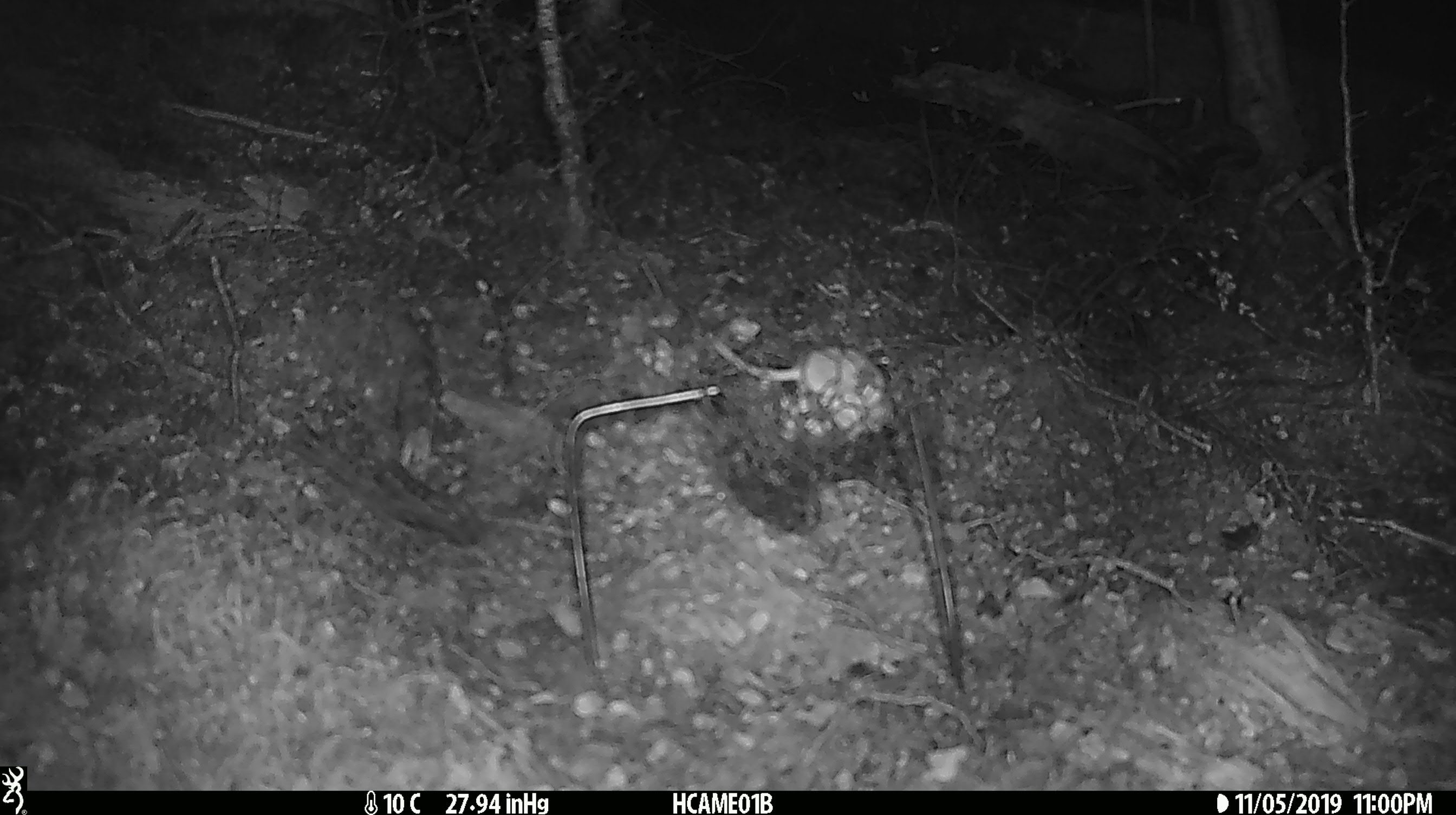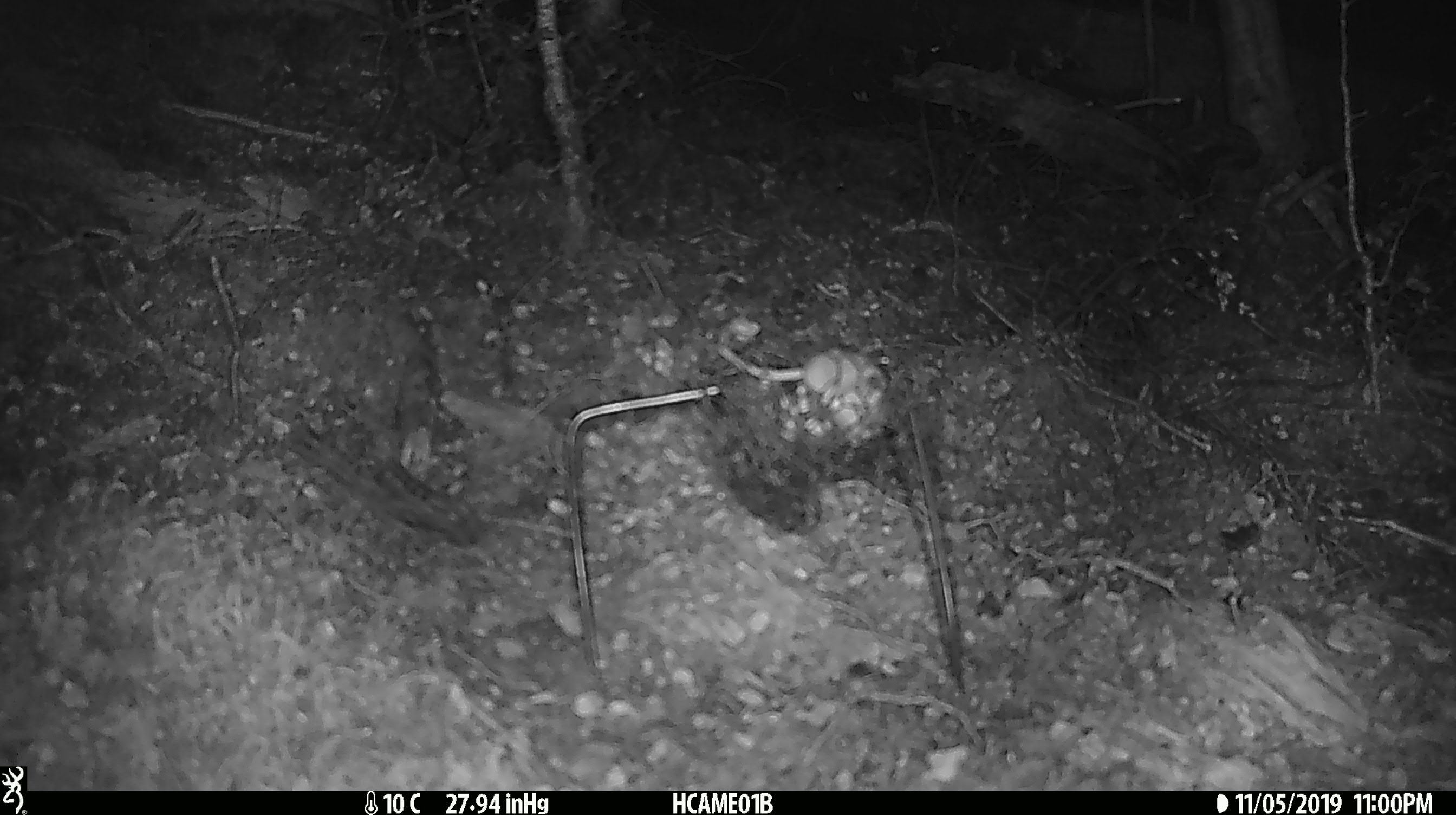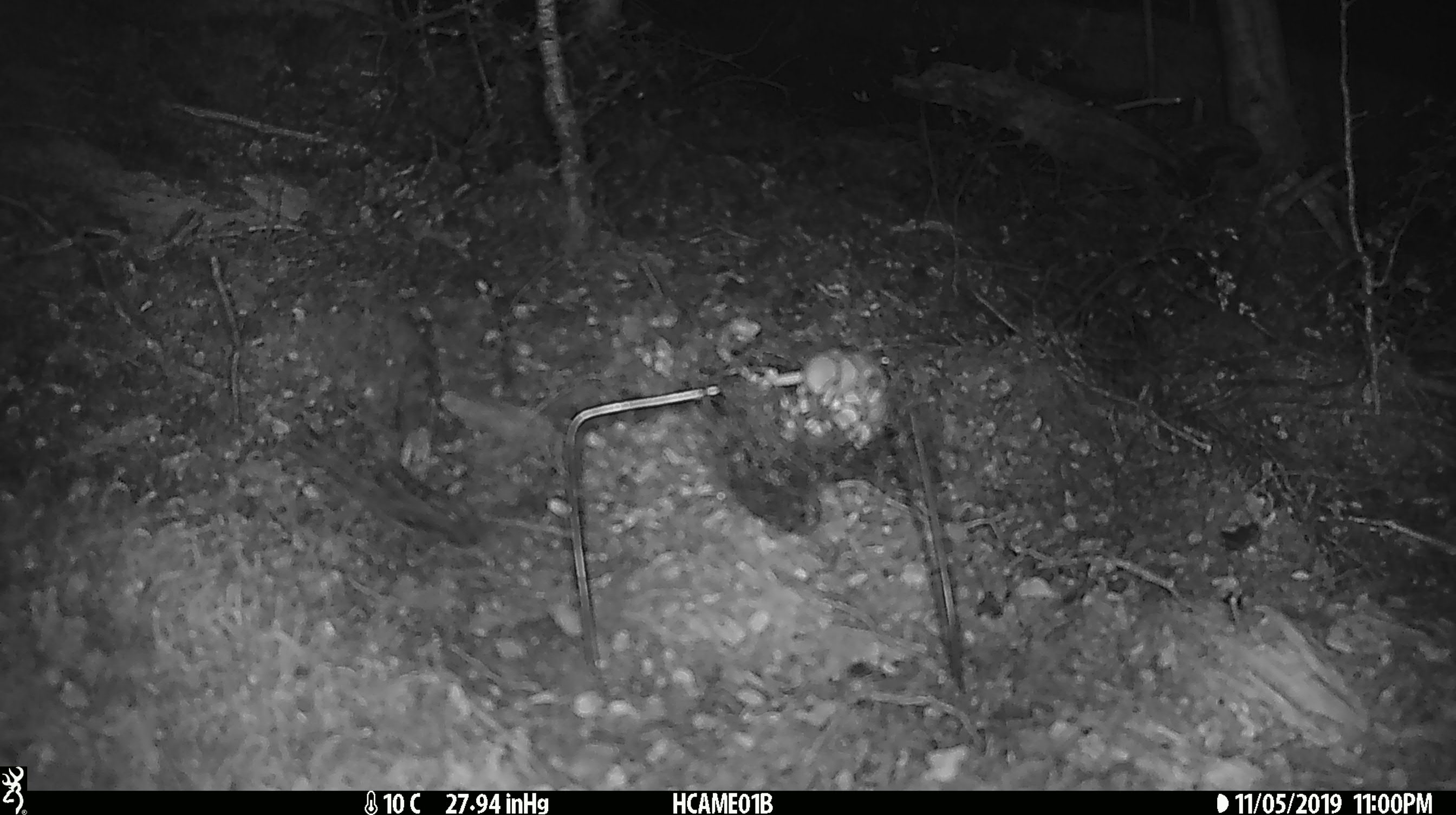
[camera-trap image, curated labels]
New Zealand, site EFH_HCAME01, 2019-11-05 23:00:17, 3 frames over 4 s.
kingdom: Animalia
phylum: Chordata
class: Mammalia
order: Rodentia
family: Muridae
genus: Mus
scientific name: Mus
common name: mouse